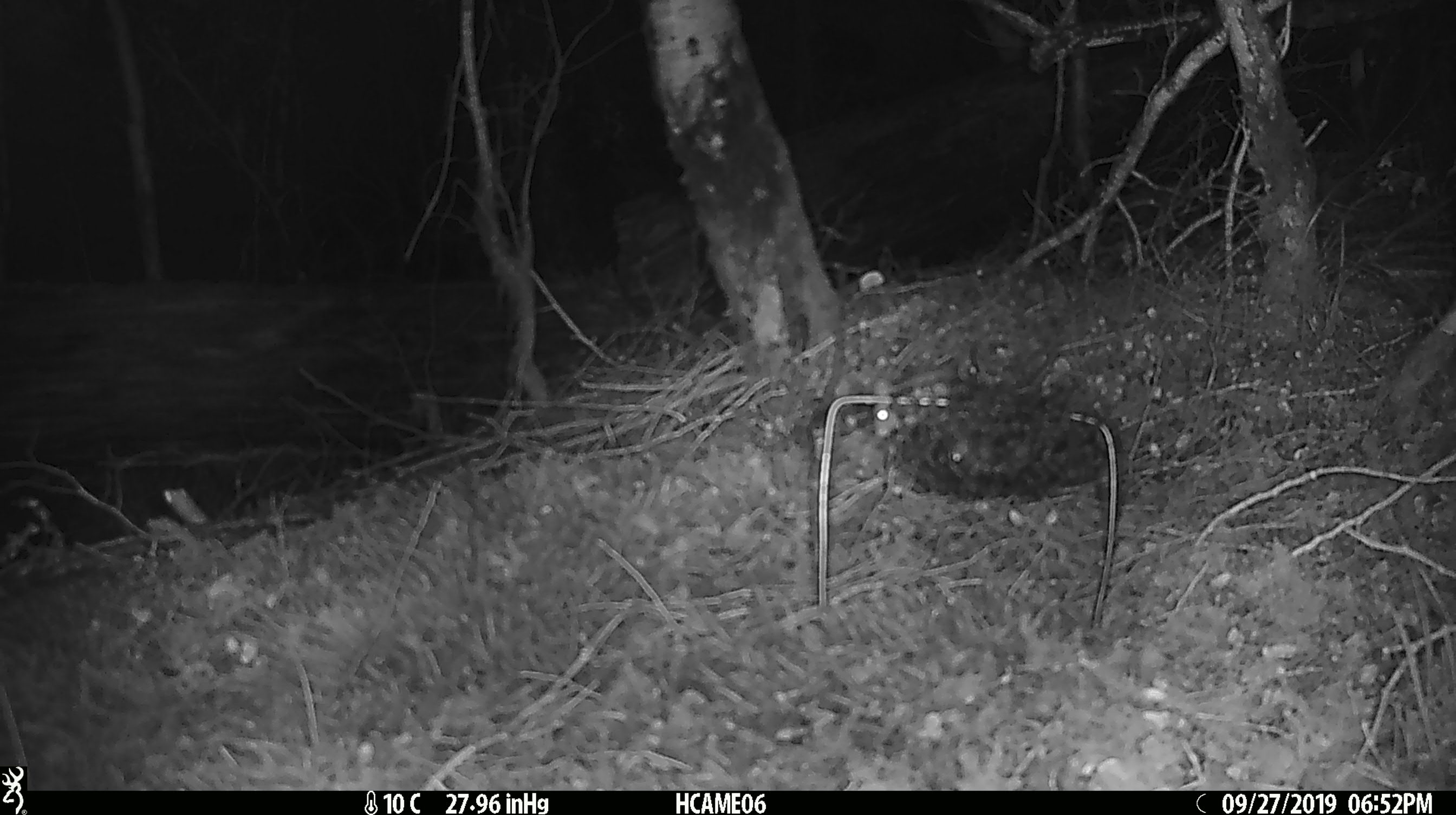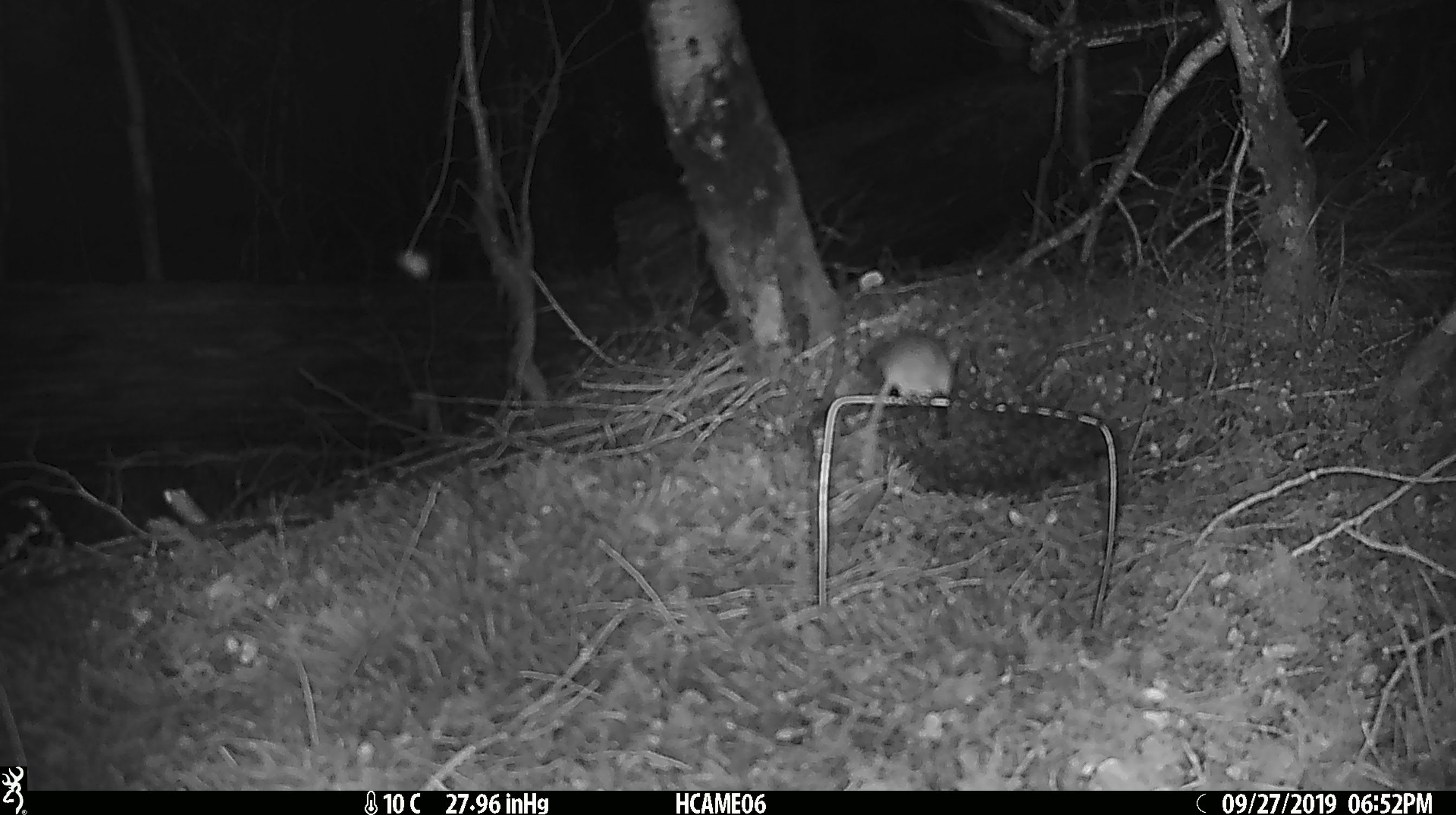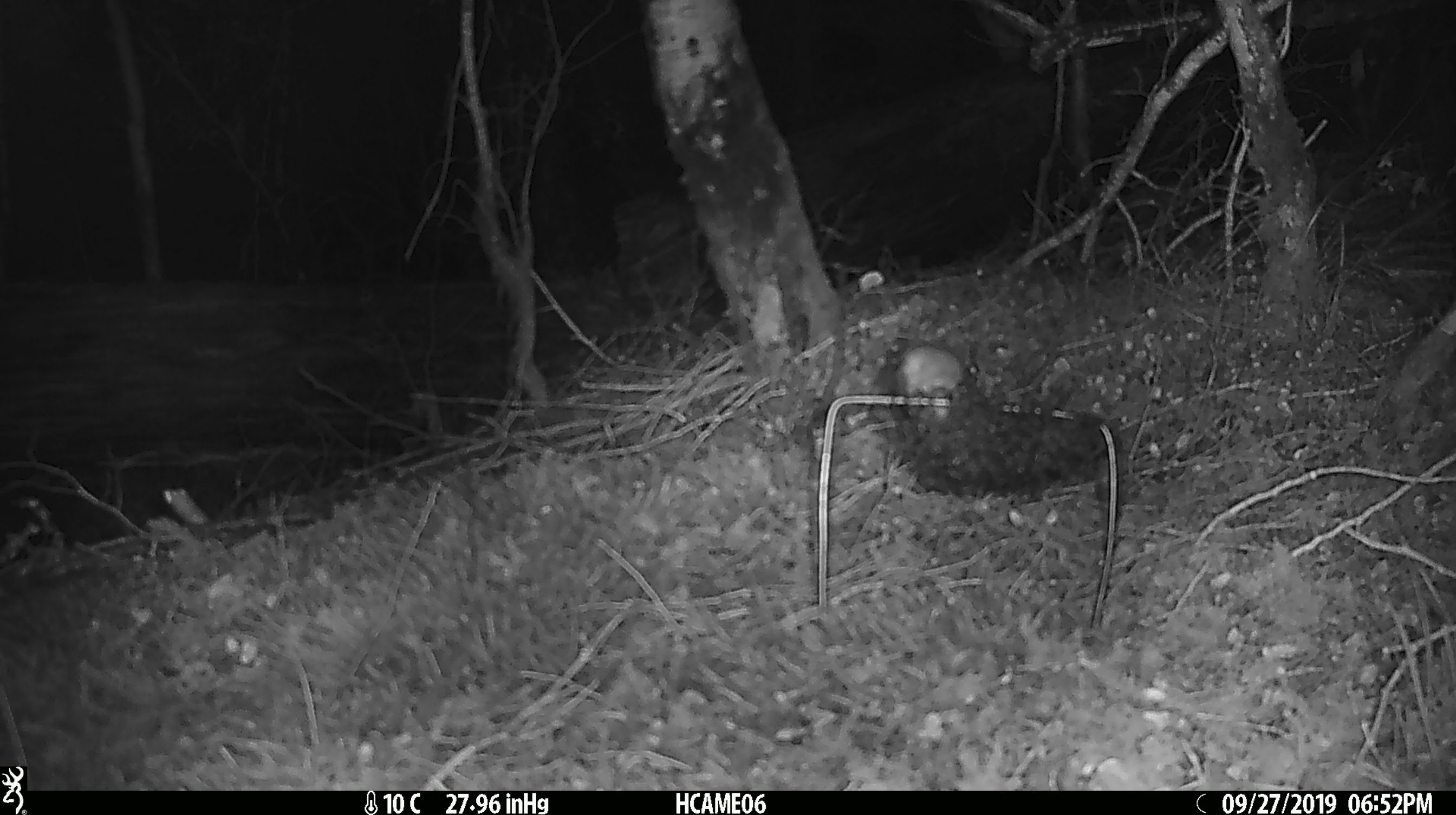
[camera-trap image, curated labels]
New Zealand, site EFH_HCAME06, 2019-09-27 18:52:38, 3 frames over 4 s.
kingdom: Animalia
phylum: Chordata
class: Mammalia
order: Rodentia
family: Muridae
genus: Mus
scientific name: Mus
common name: mouse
Mouse (Mus).